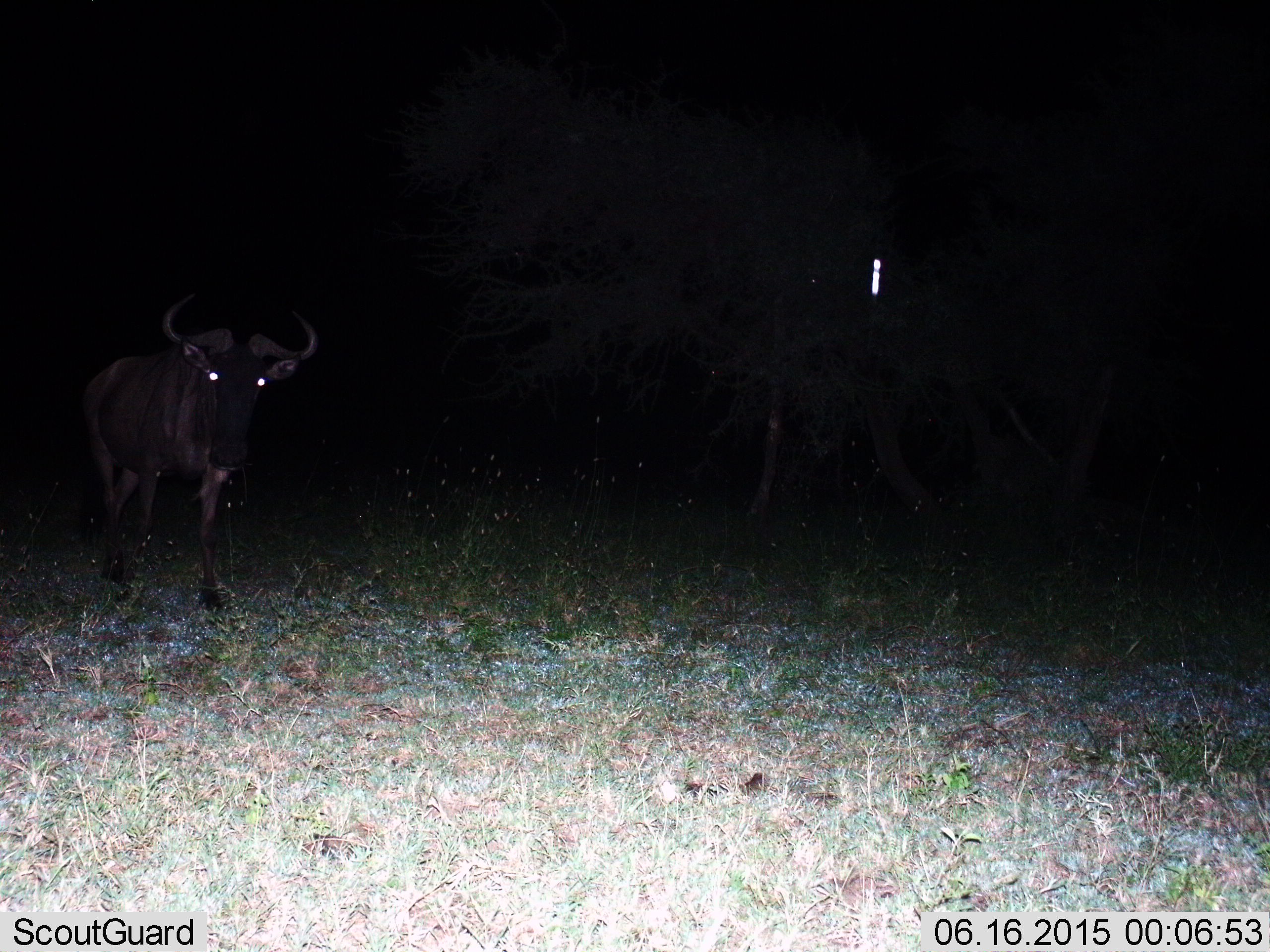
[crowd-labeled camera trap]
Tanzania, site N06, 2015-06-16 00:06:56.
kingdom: Animalia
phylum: Chordata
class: Mammalia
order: Artiodactyla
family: Bovidae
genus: Connochaetes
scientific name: Connochaetes taurinus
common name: blue wildebeest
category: wildebeest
Wildebeest (blue wildebeest) (Connochaetes taurinus), count 1. Behavior (volunteer vote fractions): standing 50%, resting 0%, moving 50%, interacting 0%. Young present (vote fraction): 0%. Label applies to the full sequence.